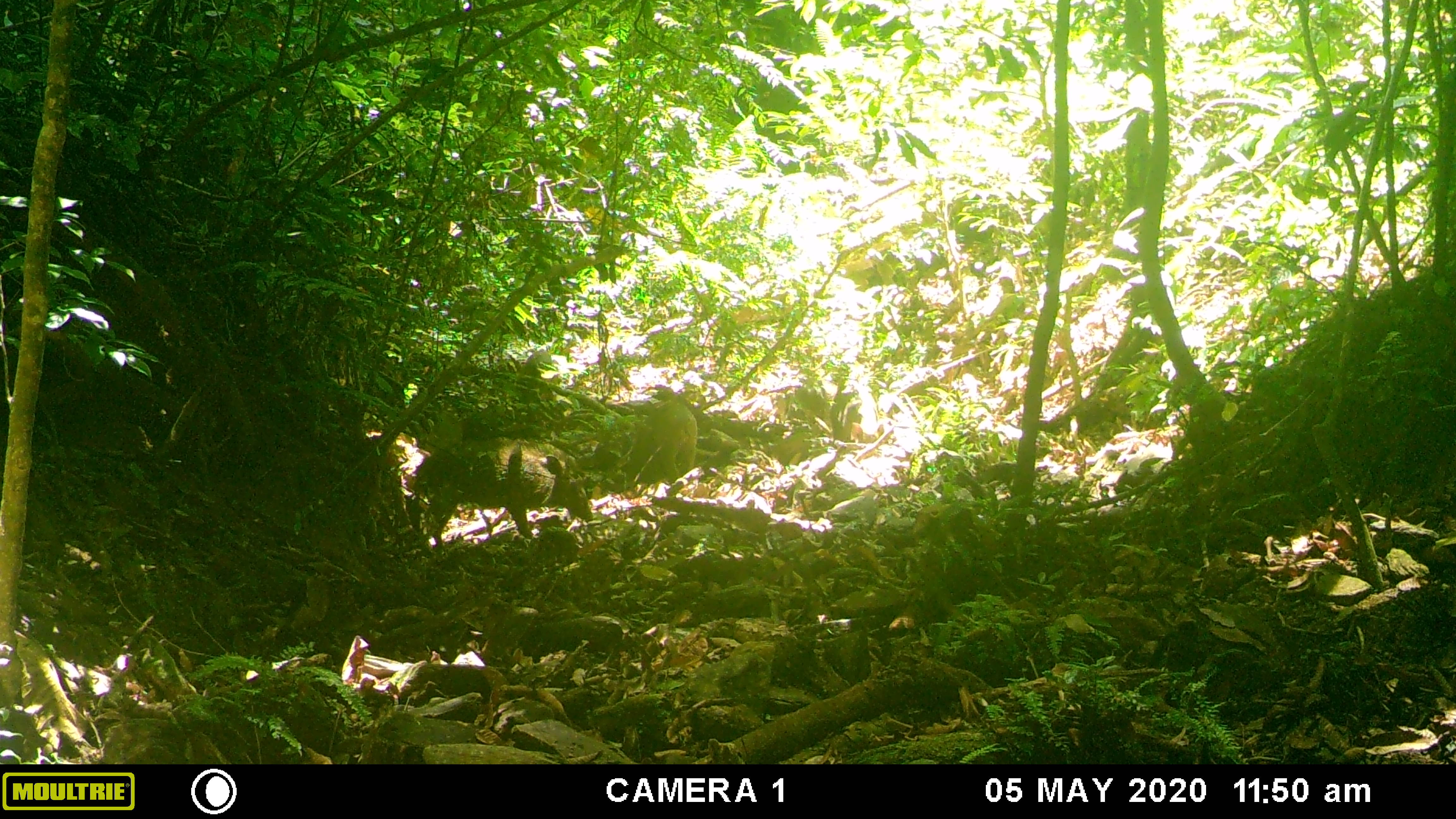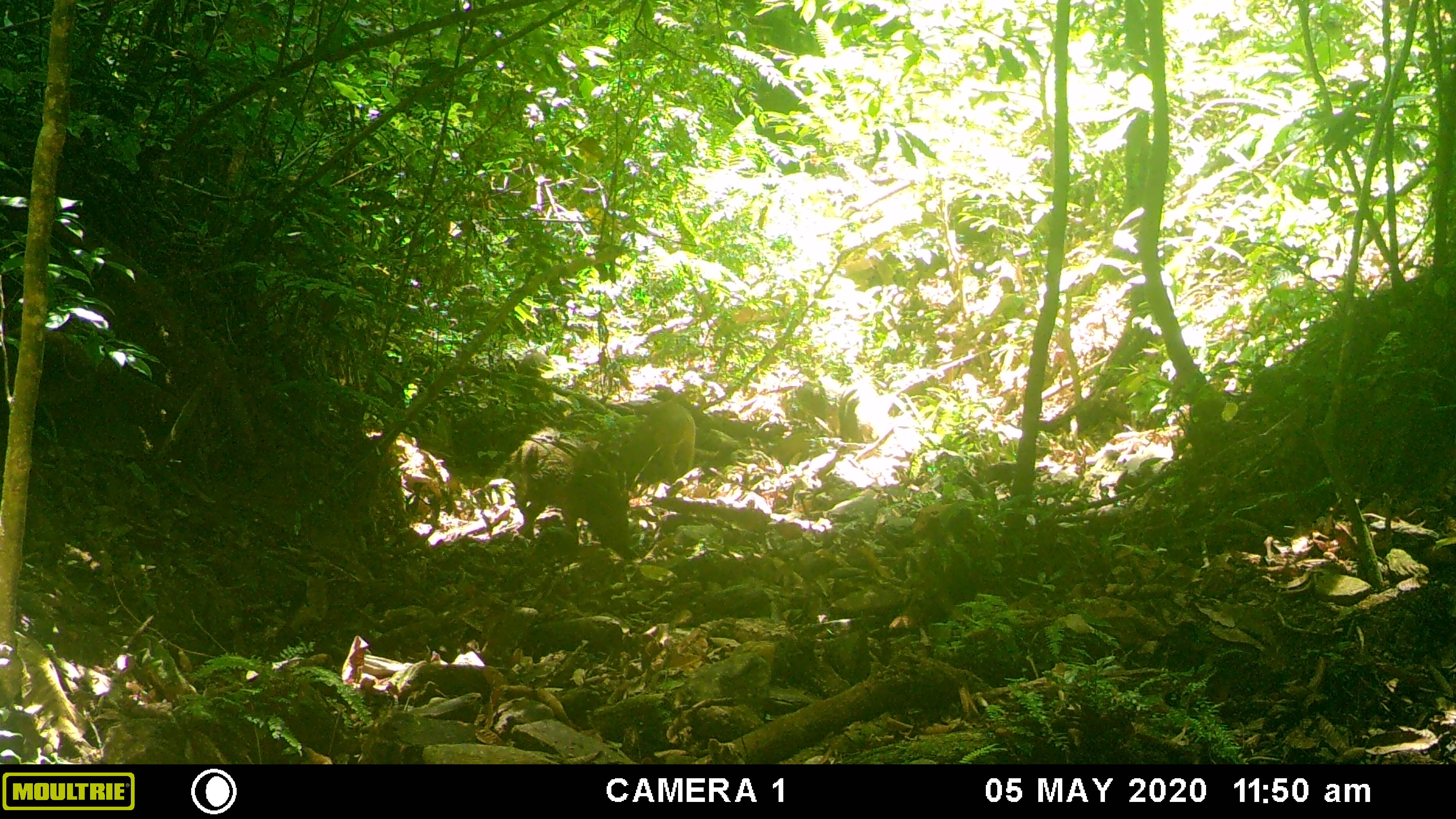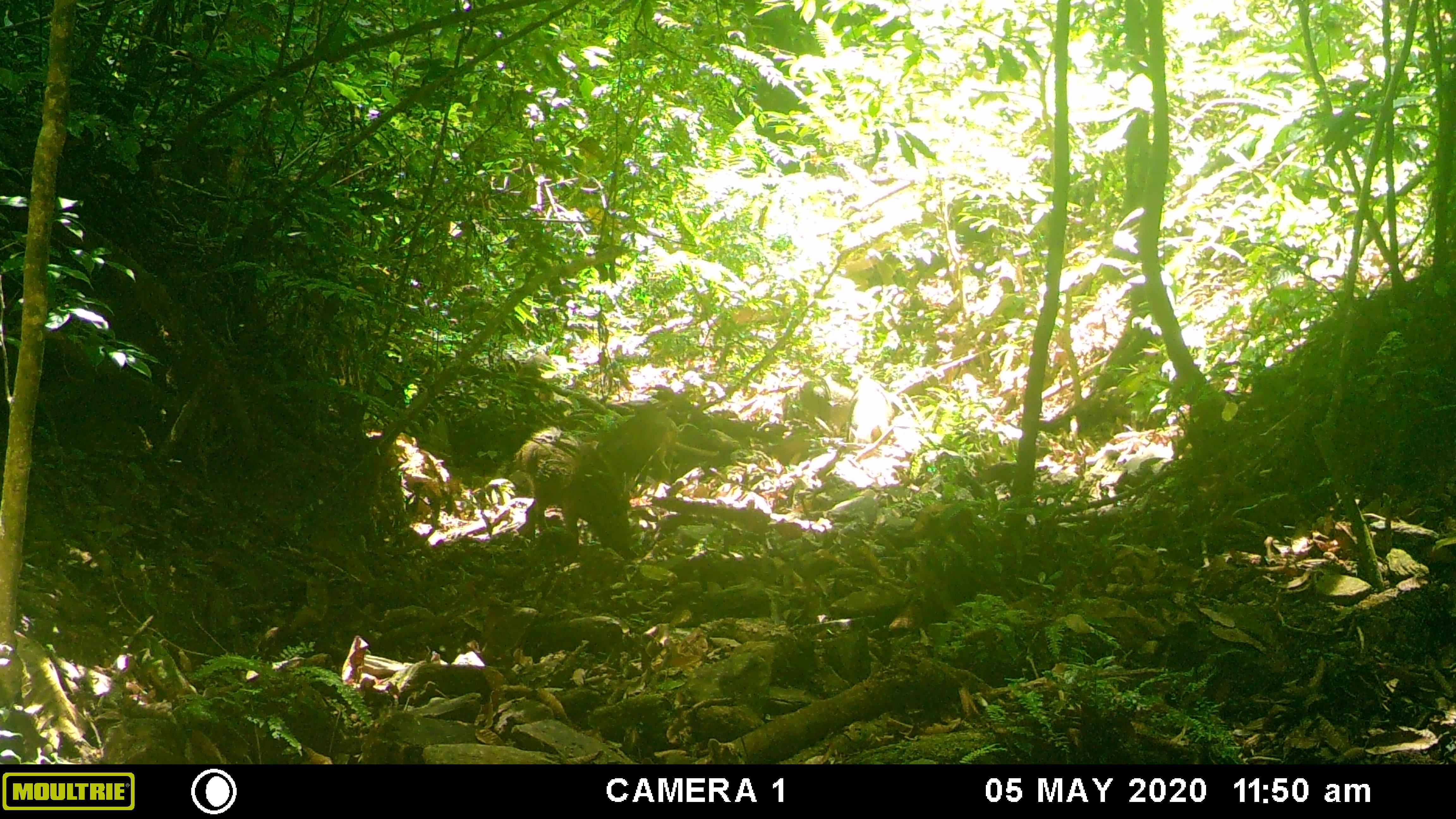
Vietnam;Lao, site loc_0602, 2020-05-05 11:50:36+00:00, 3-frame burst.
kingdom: Animalia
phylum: Chordata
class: Mammalia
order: Artiodactyla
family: Suidae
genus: Sus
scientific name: Sus scrofa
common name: eurasian wild pig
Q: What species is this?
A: Eurasian wild pig (Sus scrofa).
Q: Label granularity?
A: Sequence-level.